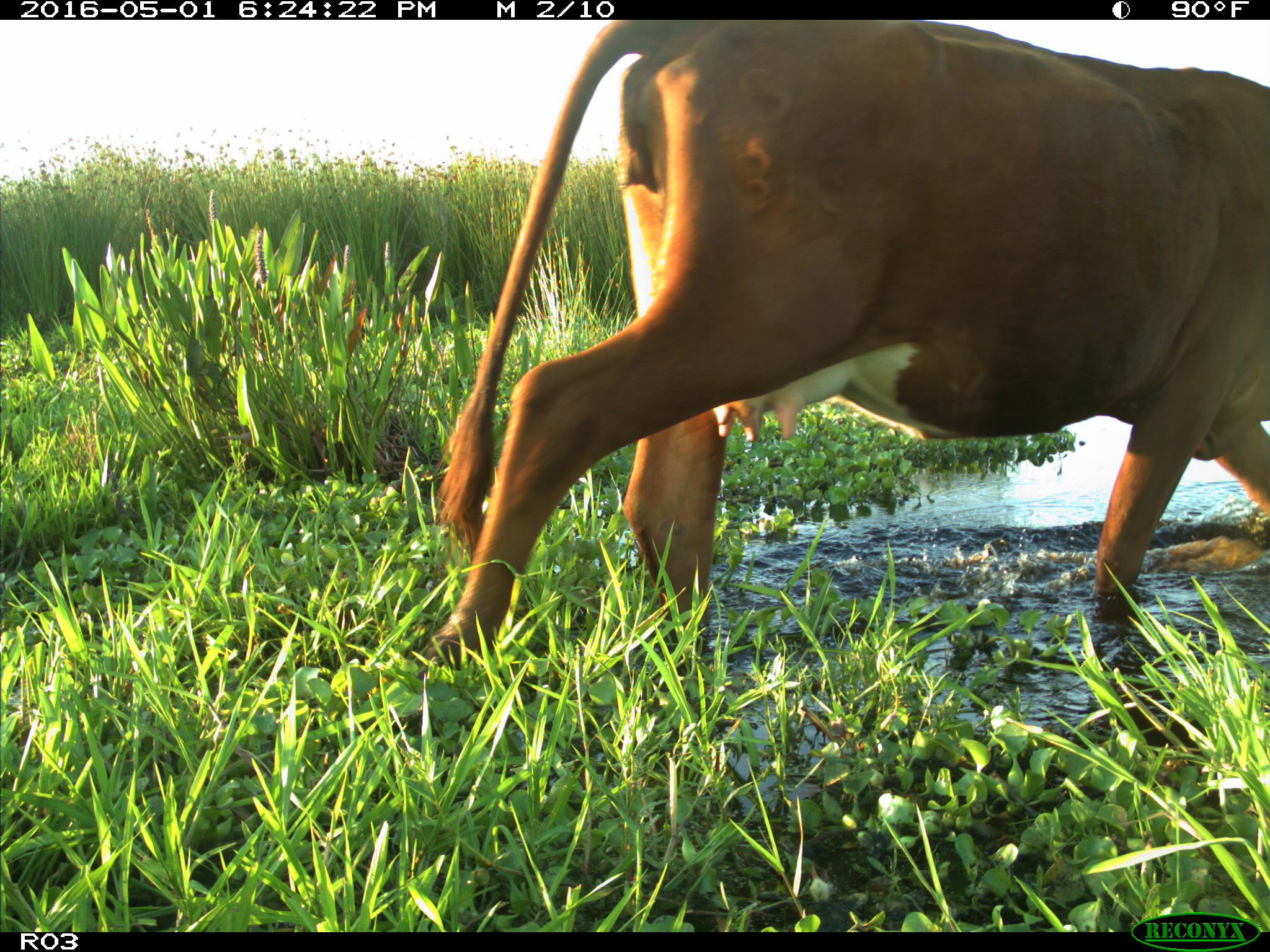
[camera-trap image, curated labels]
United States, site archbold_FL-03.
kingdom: Animalia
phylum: Chordata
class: Mammalia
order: Artiodactyla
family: Bovidae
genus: Bos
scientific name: Bos taurus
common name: domestic cow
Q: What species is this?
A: Bos taurus (domestic cow).